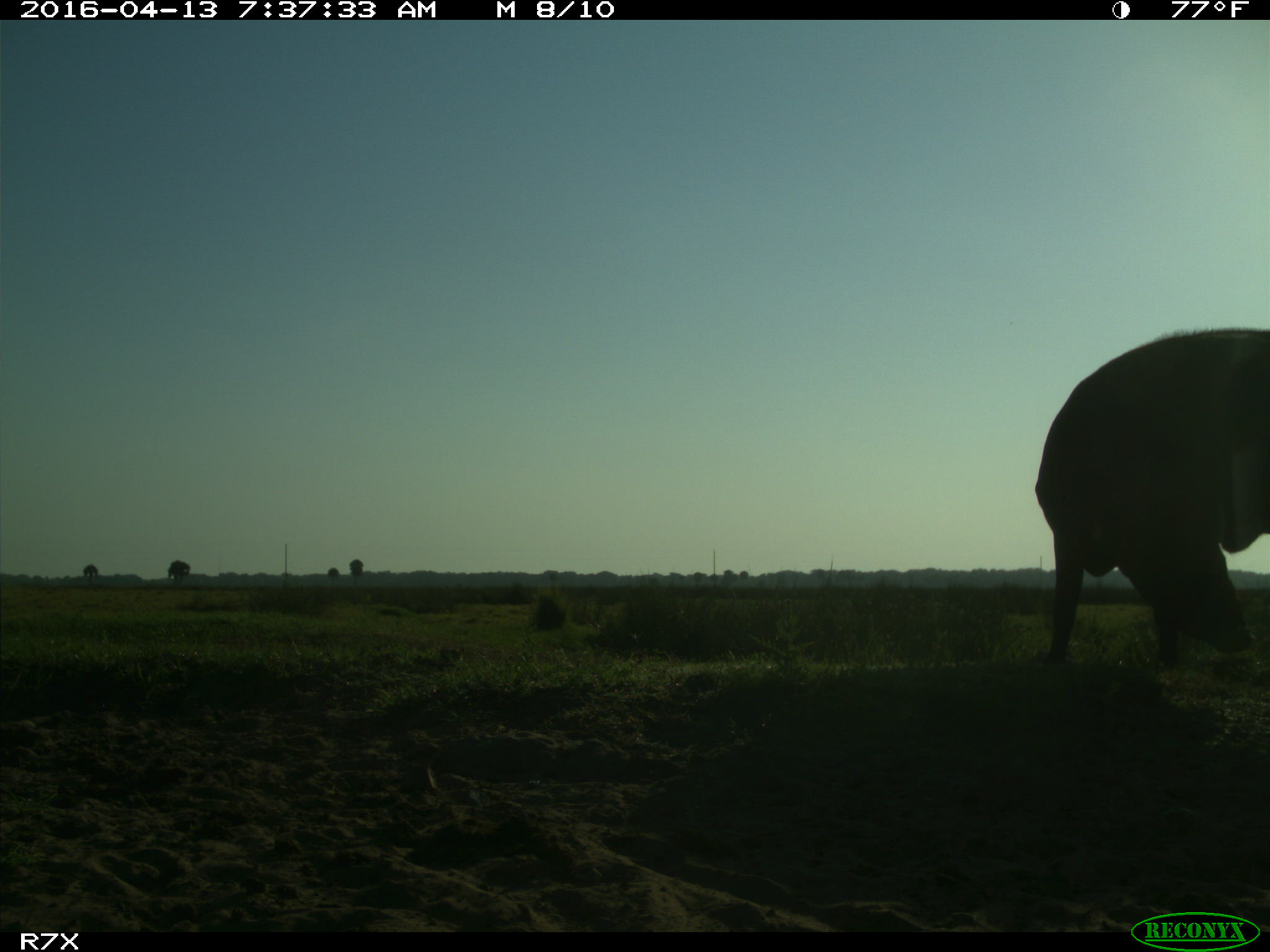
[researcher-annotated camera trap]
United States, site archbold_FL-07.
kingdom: Animalia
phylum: Chordata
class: Mammalia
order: Artiodactyla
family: Bovidae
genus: Bos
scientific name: Bos taurus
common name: domestic cow